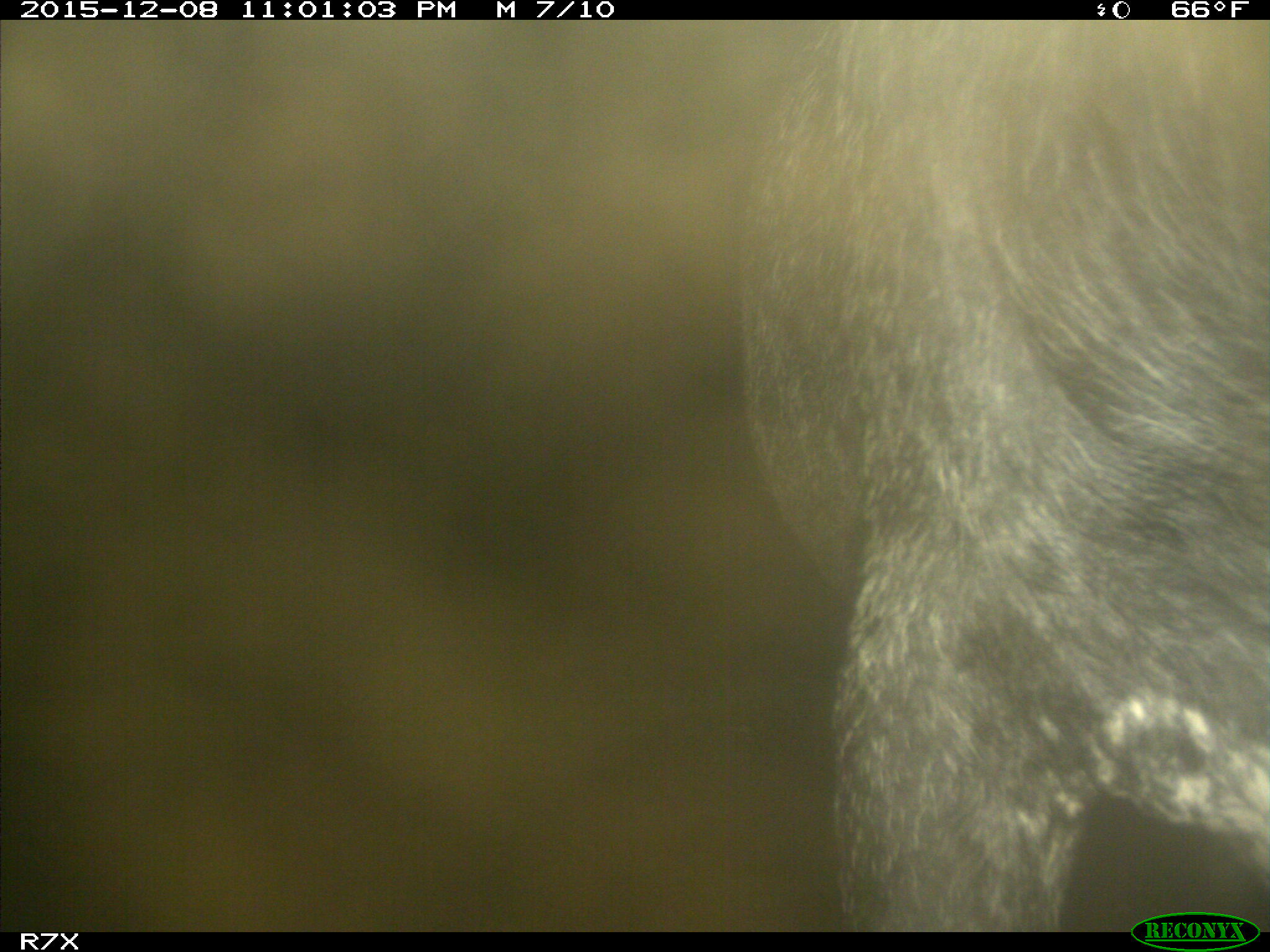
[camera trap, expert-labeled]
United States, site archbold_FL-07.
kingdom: Animalia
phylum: Chordata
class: Mammalia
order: Artiodactyla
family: Bovidae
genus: Bos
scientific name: Bos taurus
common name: domestic cow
Bos taurus (domestic cow).